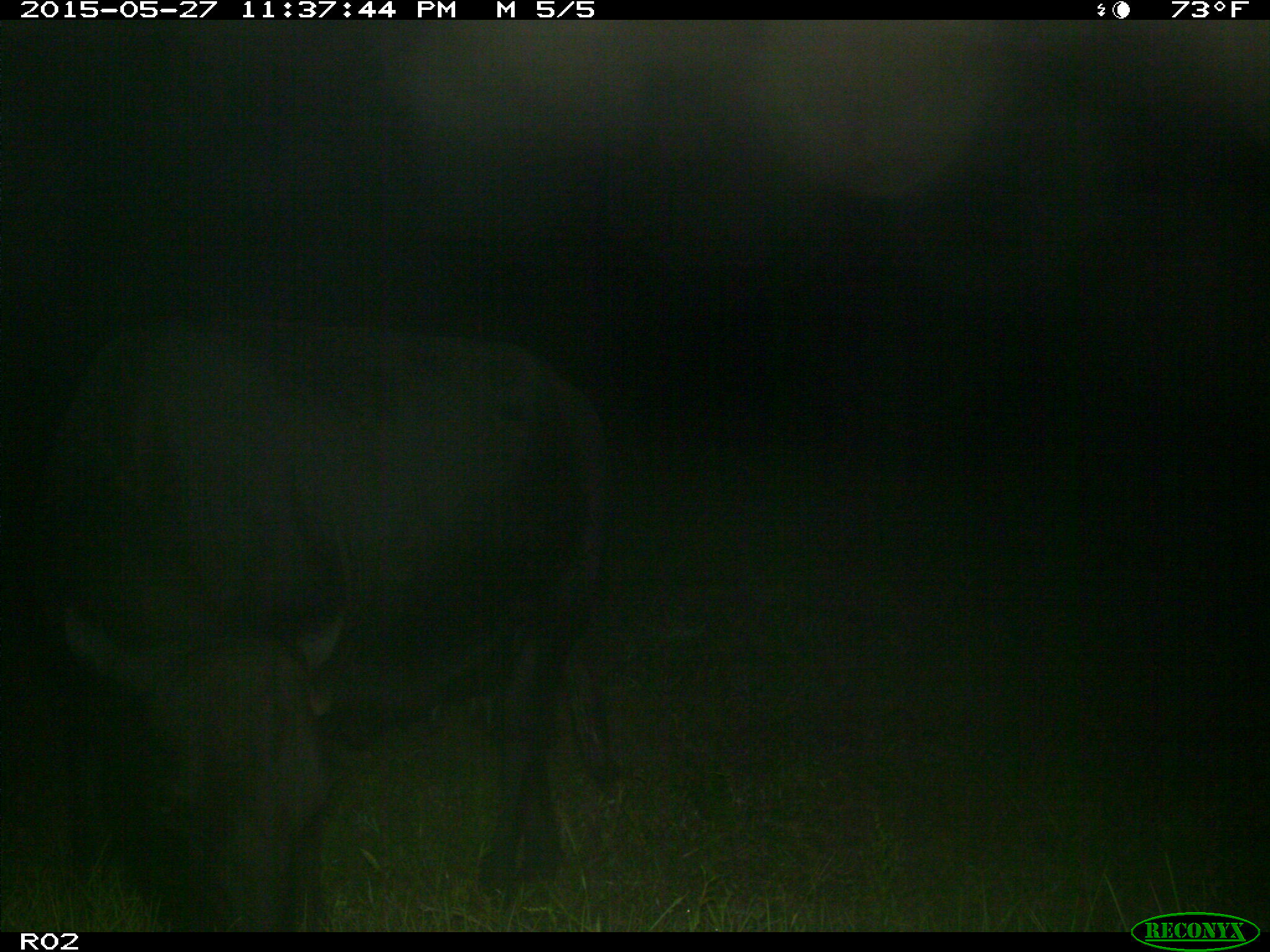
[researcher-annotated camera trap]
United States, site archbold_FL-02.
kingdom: Animalia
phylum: Chordata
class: Mammalia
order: Artiodactyla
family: Bovidae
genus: Bos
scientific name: Bos taurus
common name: domestic cow